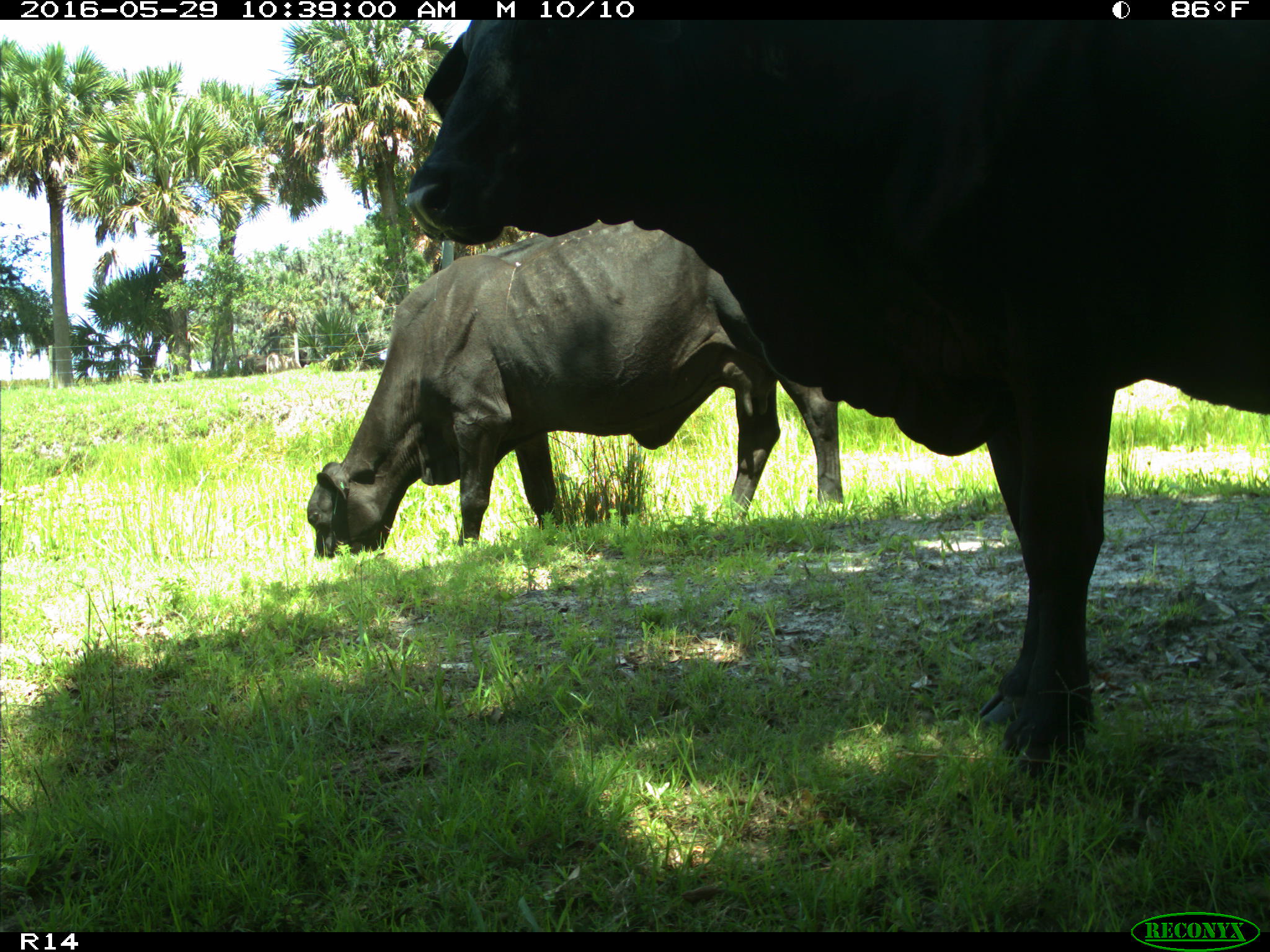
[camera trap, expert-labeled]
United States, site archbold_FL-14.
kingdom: Animalia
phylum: Chordata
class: Mammalia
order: Artiodactyla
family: Bovidae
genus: Bos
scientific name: Bos taurus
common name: domestic cow